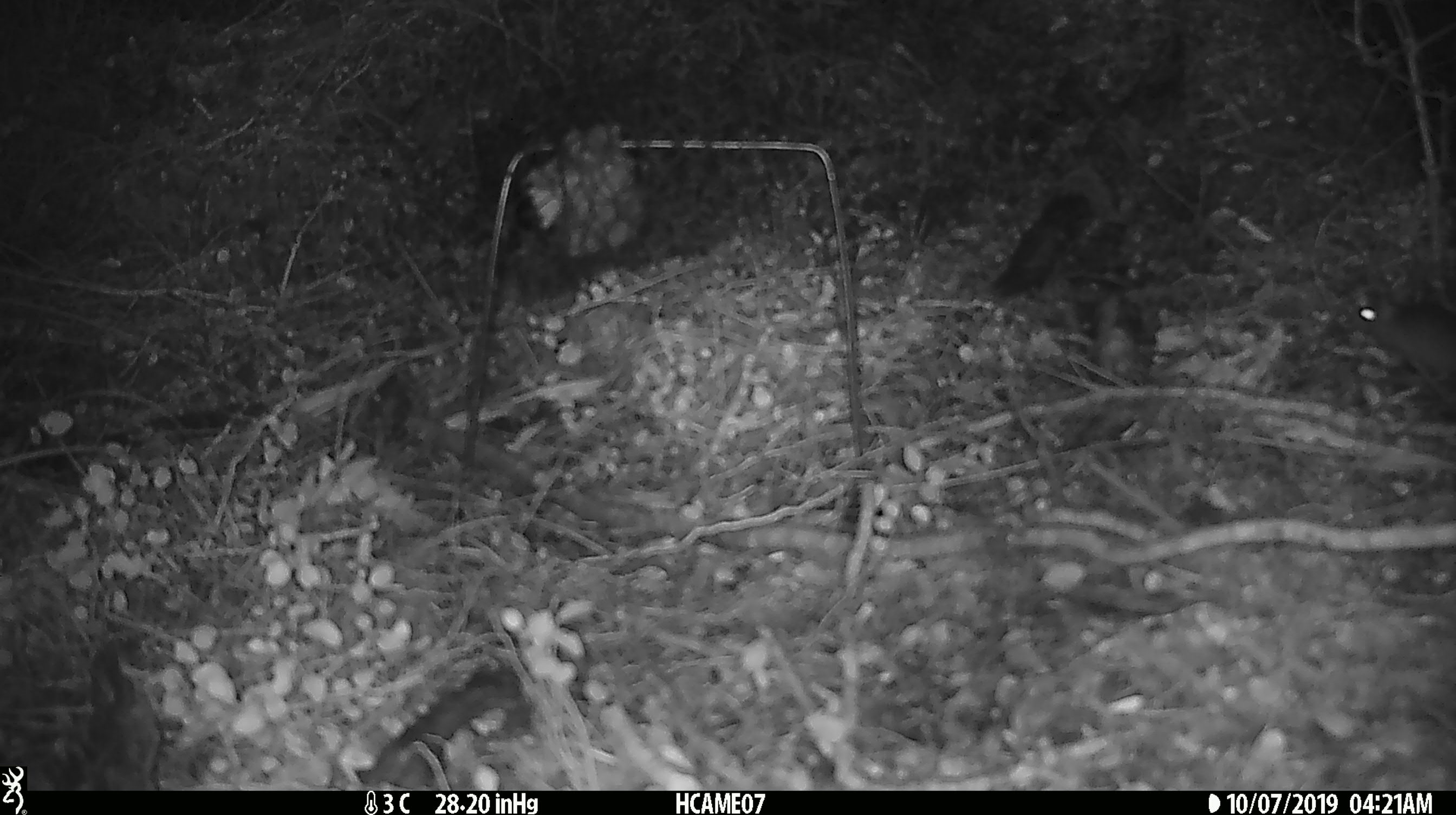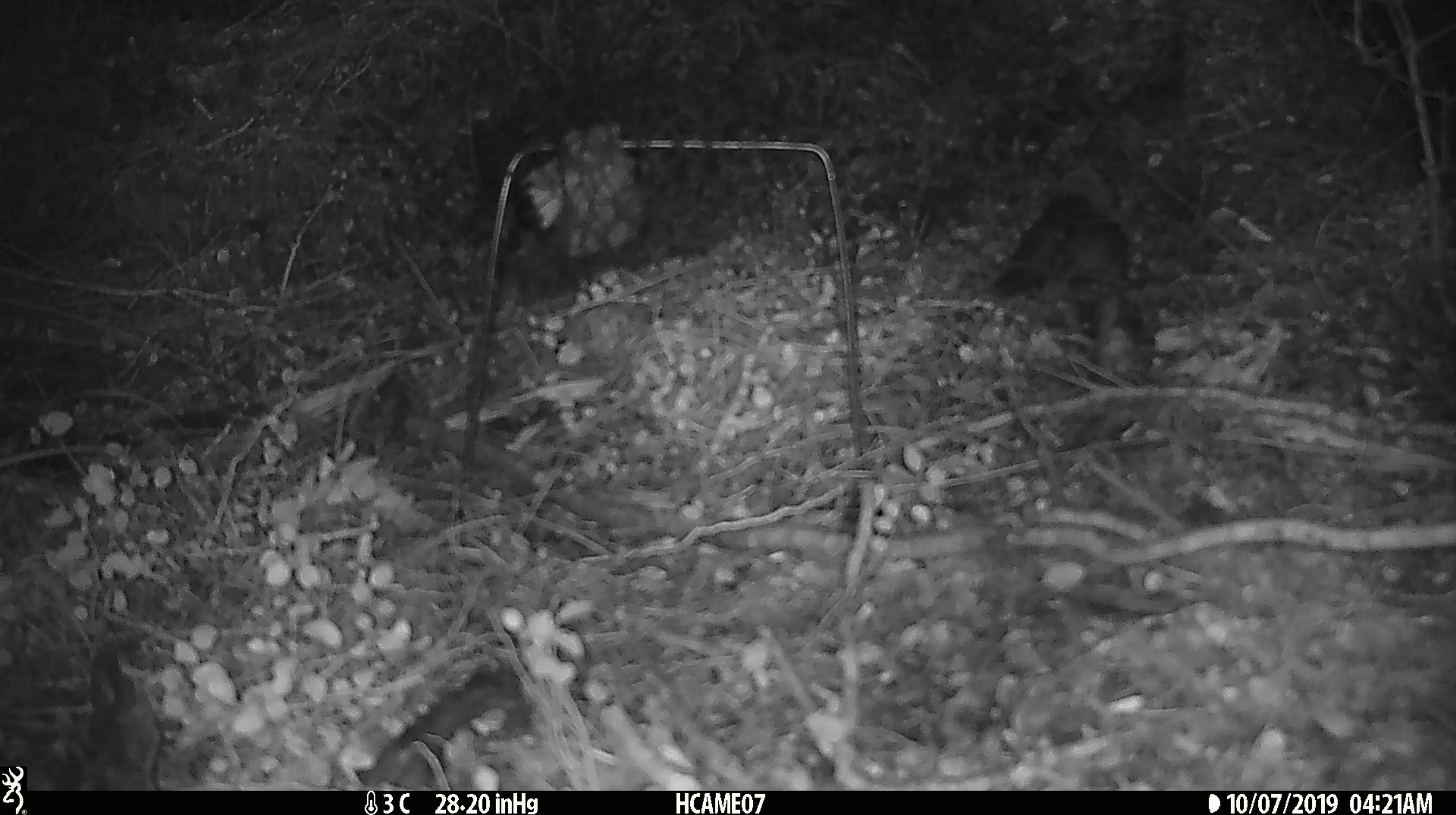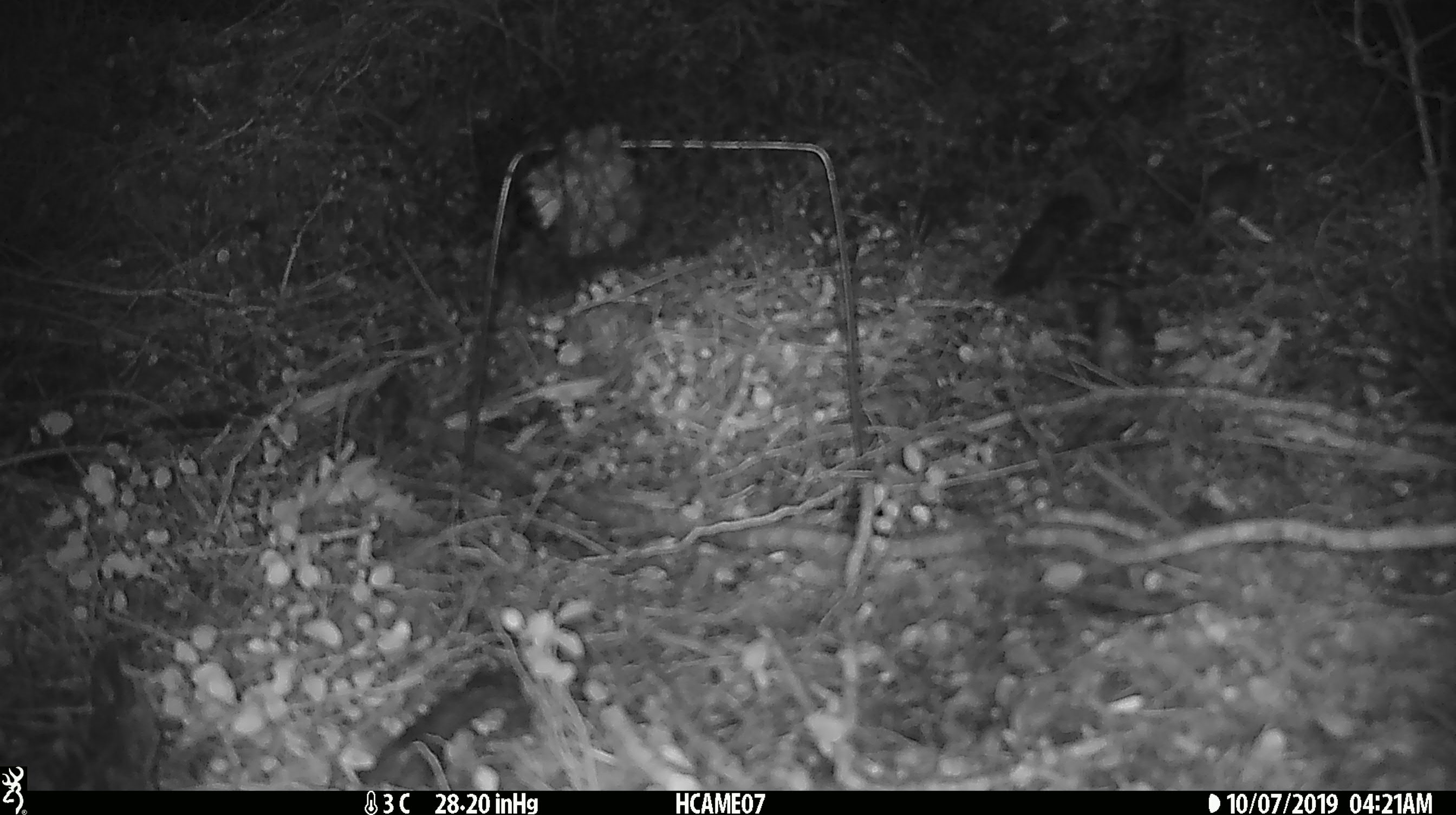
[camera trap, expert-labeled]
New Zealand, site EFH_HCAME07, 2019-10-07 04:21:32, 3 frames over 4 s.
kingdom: Animalia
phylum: Chordata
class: Mammalia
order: Rodentia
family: Muridae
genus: Mus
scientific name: Mus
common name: mouse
Mouse (Mus).